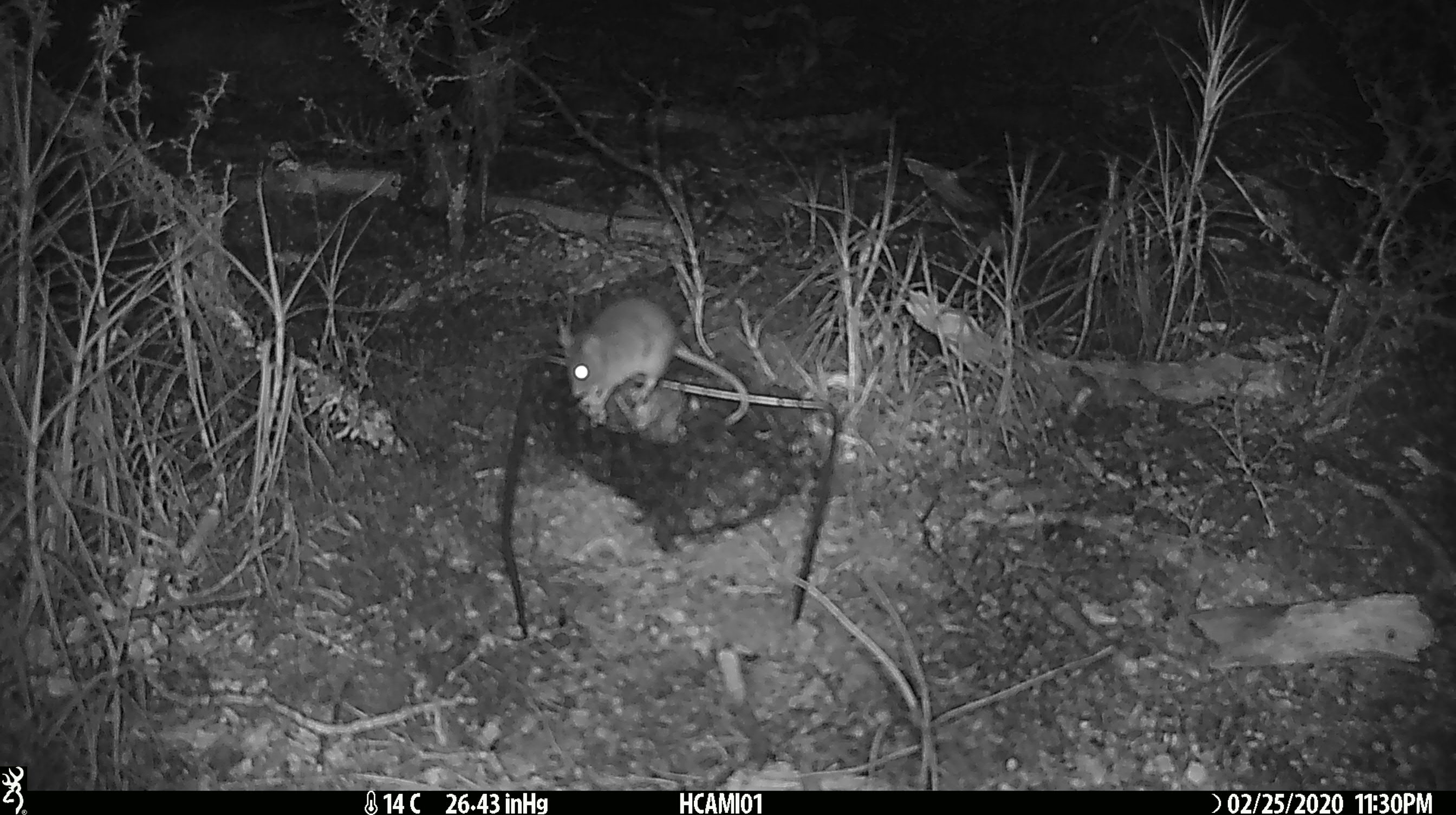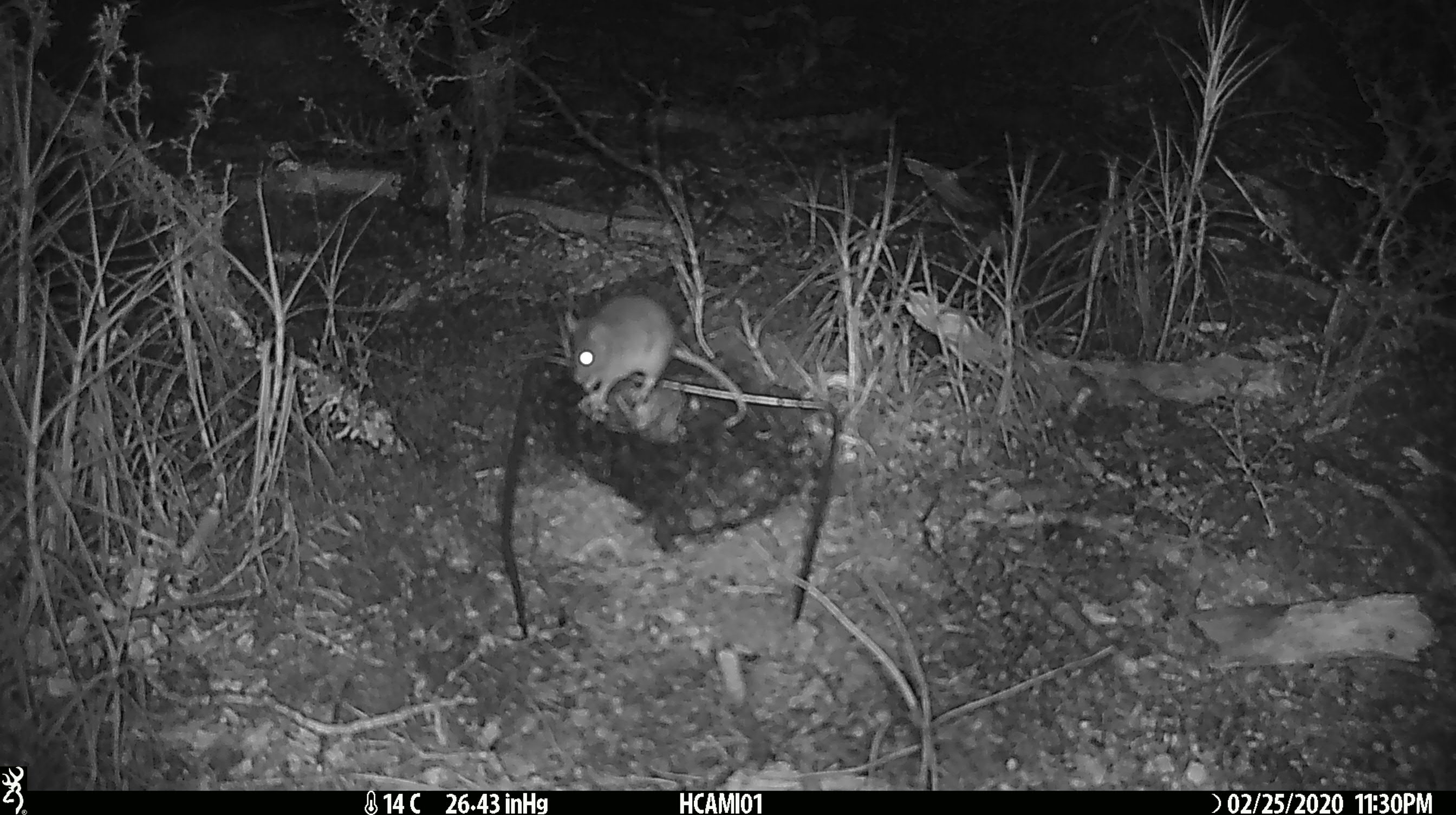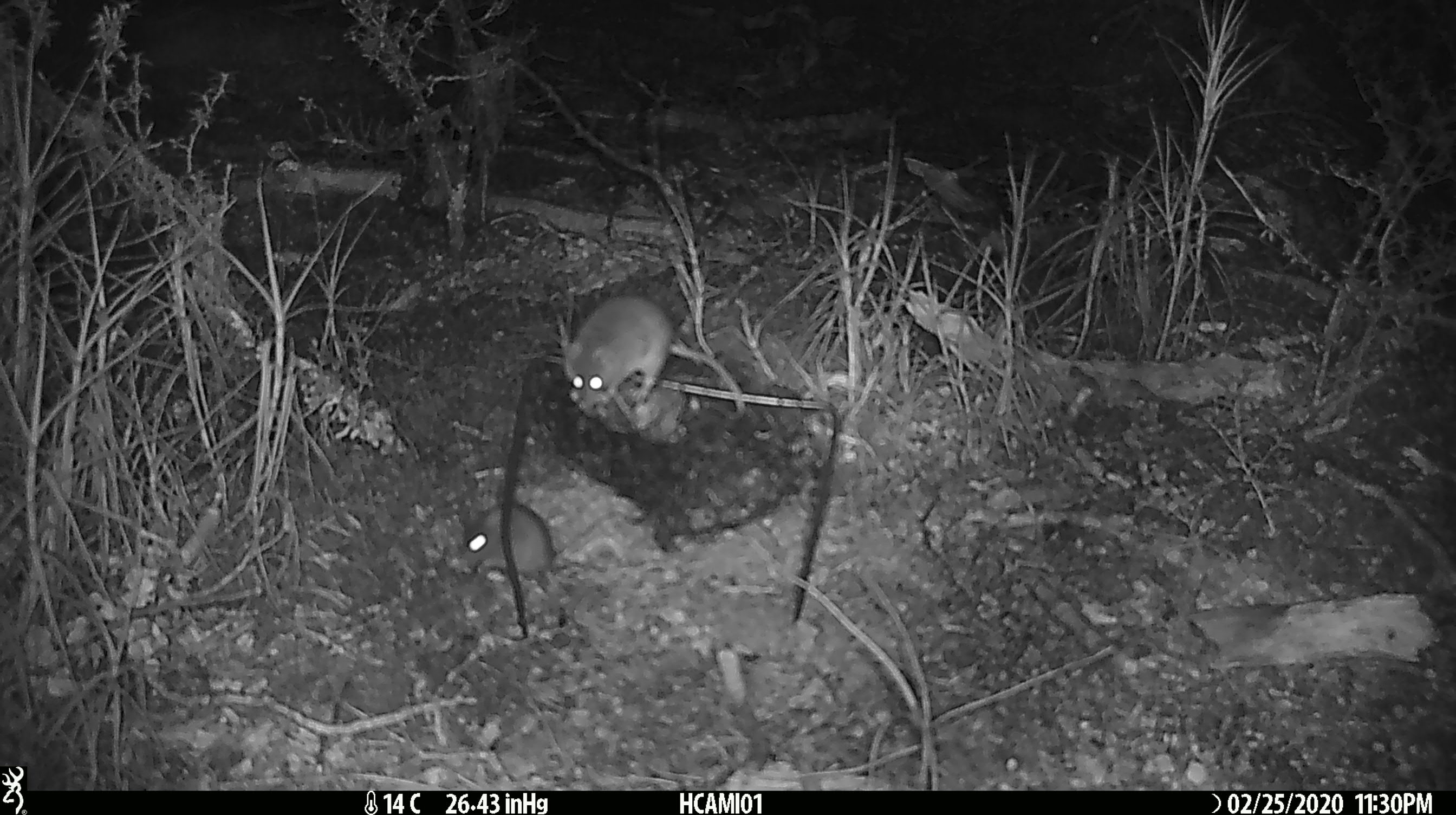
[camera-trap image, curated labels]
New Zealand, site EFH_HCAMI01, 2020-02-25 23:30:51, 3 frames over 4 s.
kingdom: Animalia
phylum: Chordata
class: Mammalia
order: Rodentia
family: Muridae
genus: Mus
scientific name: Mus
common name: mouse